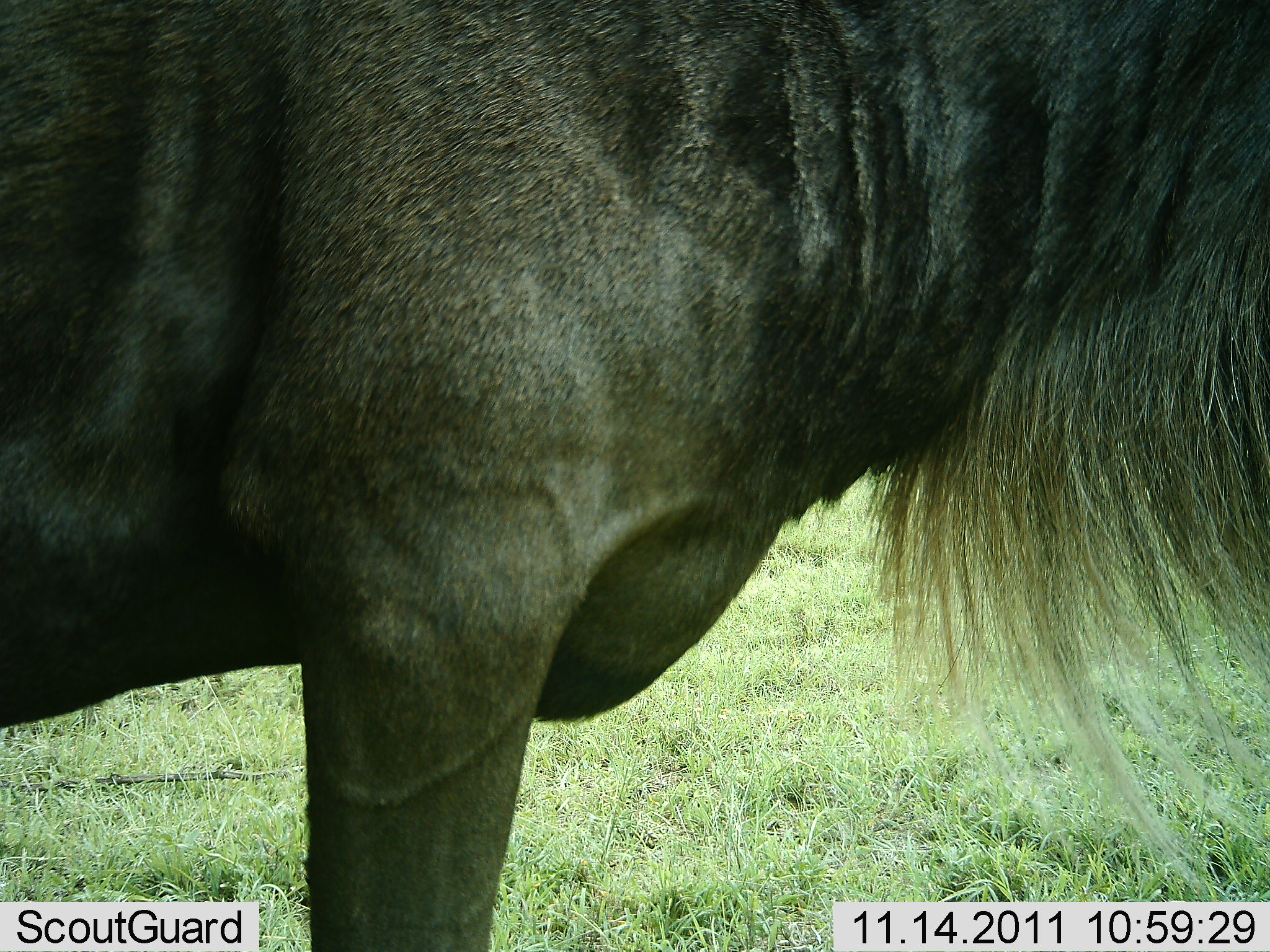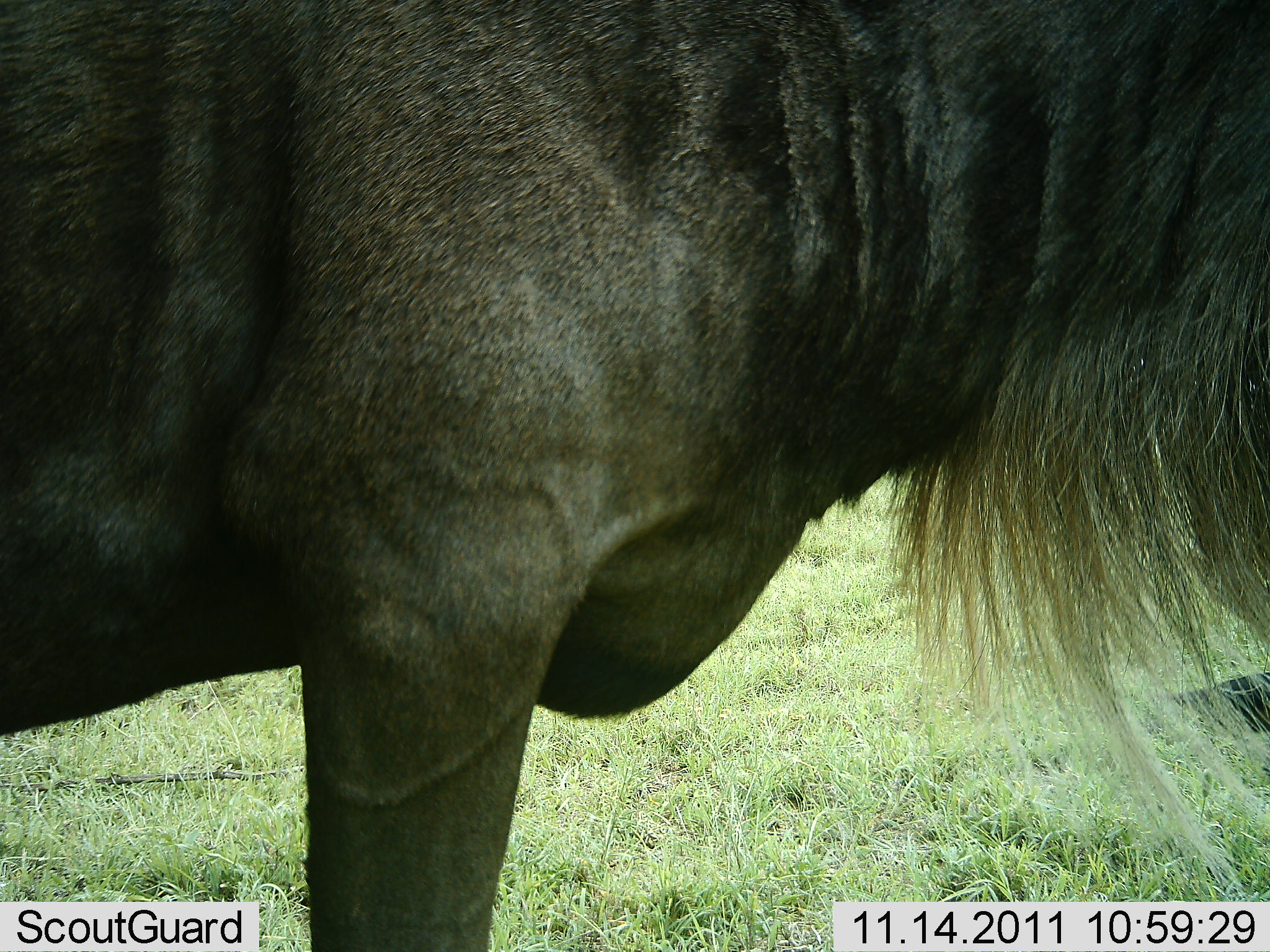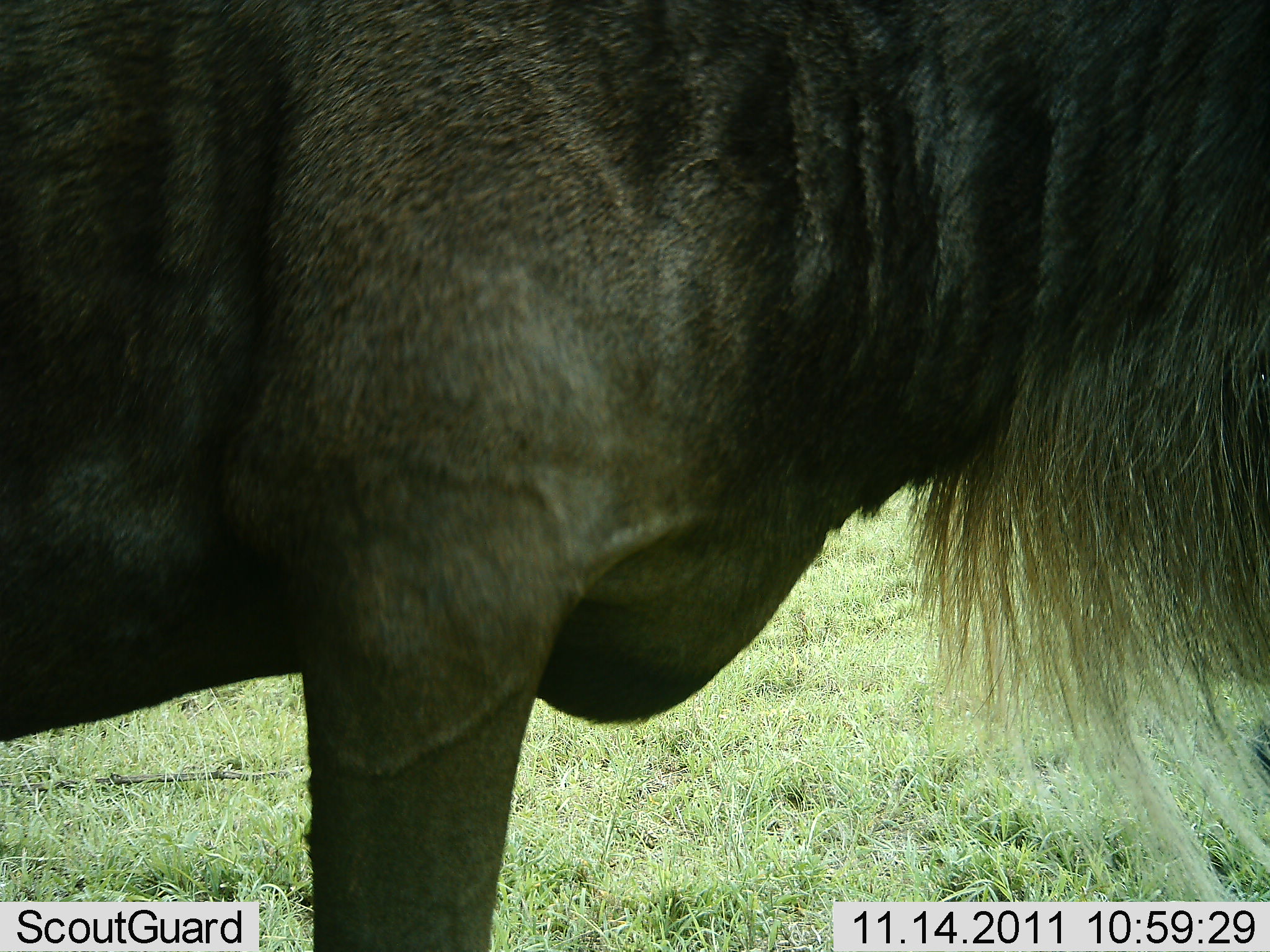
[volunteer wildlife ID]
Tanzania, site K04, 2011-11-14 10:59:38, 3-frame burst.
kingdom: Animalia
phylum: Chordata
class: Mammalia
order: Artiodactyla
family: Bovidae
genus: Connochaetes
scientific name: Connochaetes taurinus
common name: blue wildebeest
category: wildebeest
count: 1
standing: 100%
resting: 10%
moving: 0%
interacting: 0%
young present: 0%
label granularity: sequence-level